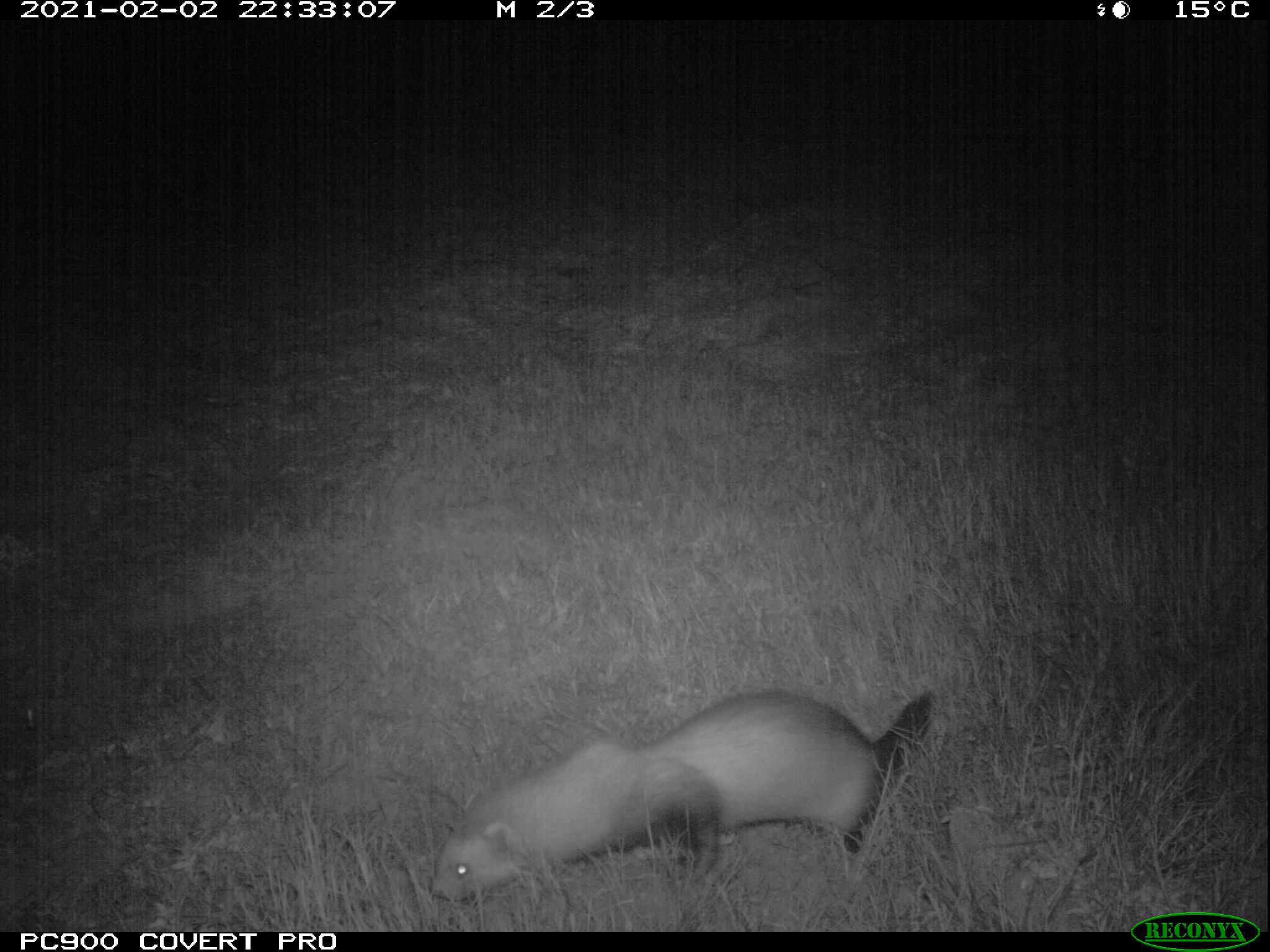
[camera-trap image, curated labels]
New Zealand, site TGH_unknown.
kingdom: Animalia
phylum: Chordata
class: Mammalia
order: Carnivora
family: Mustelidae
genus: Mustela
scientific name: Mustela furo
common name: ferret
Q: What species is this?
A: Ferret (Mustela furo).